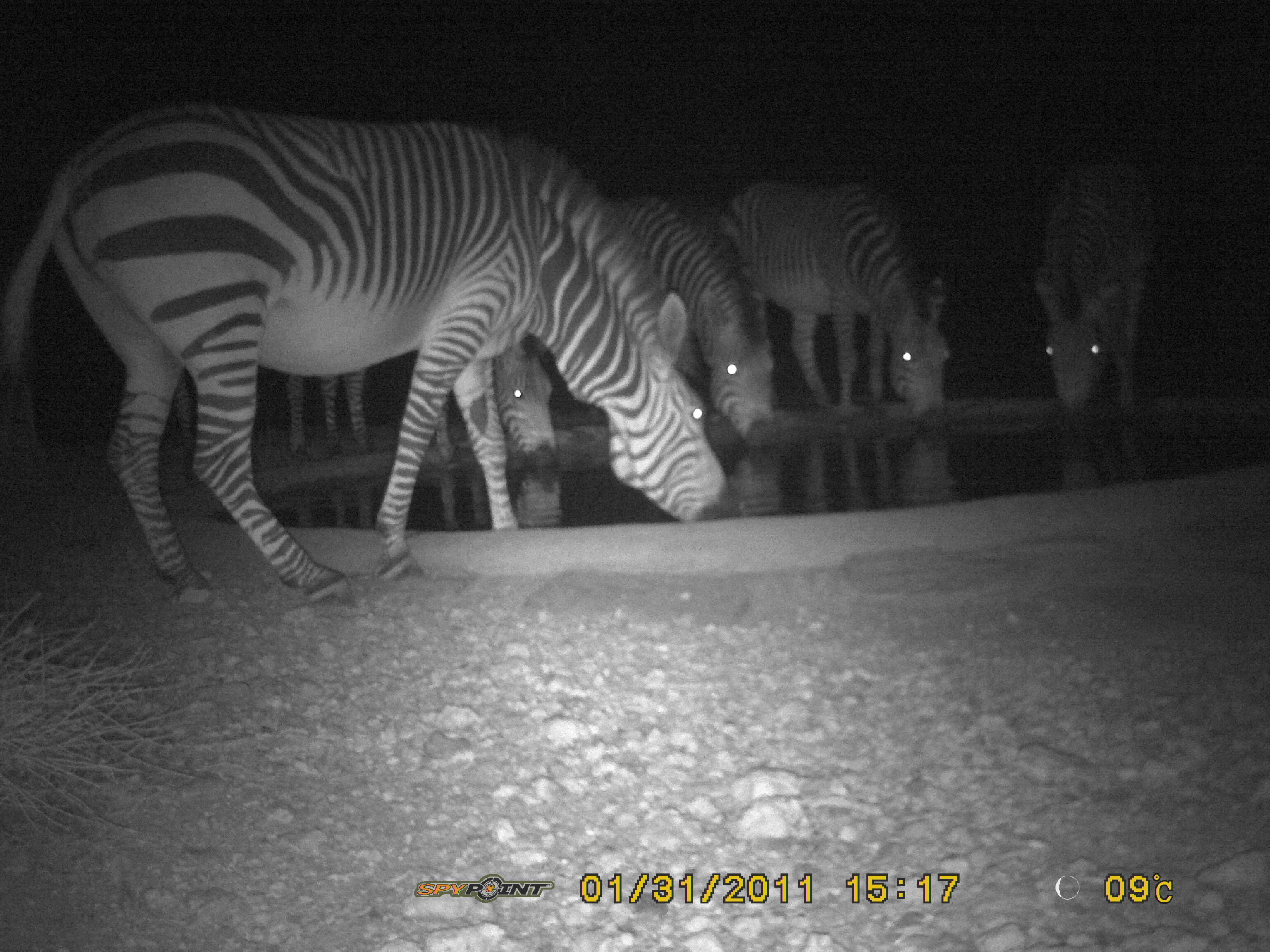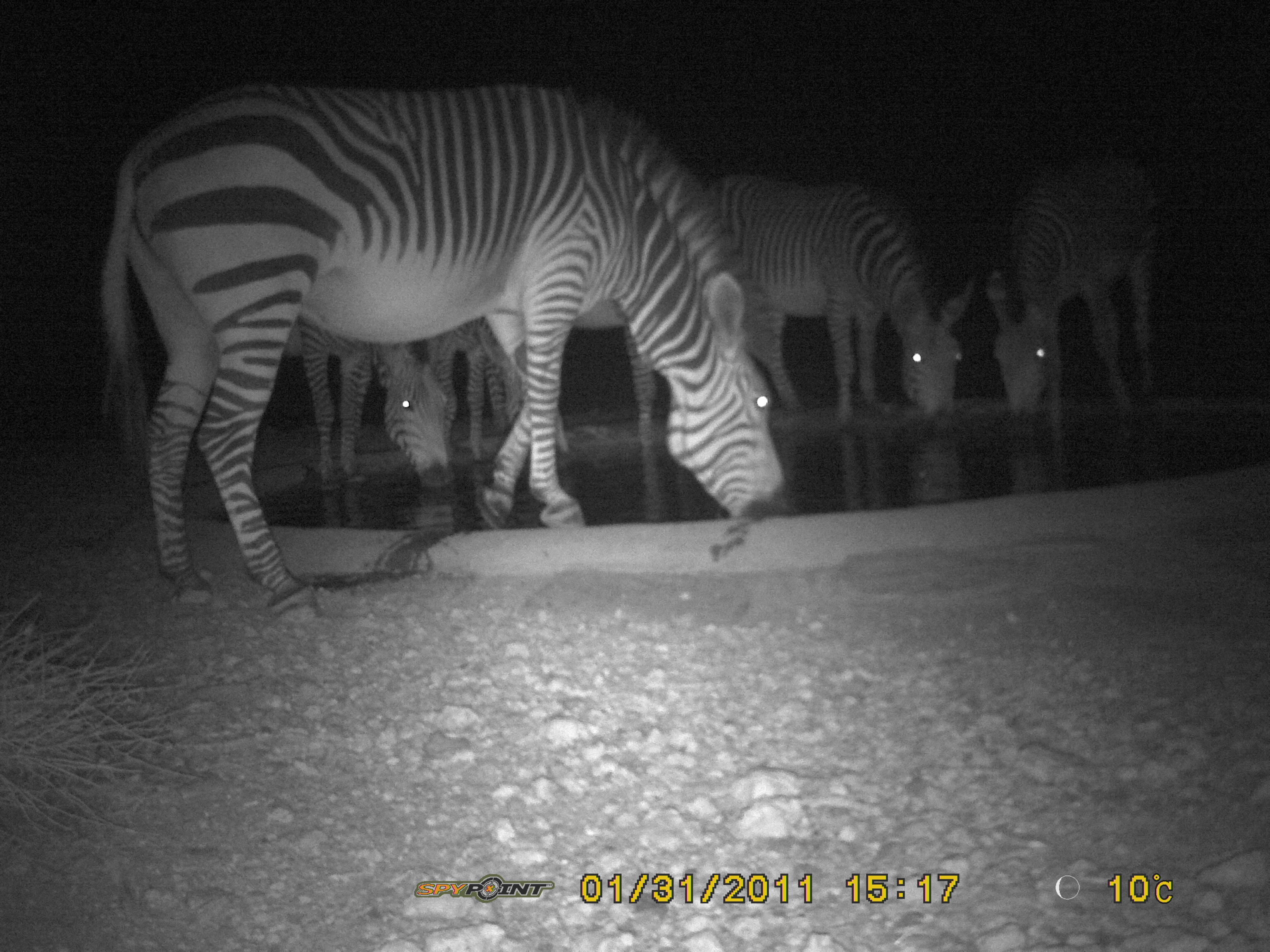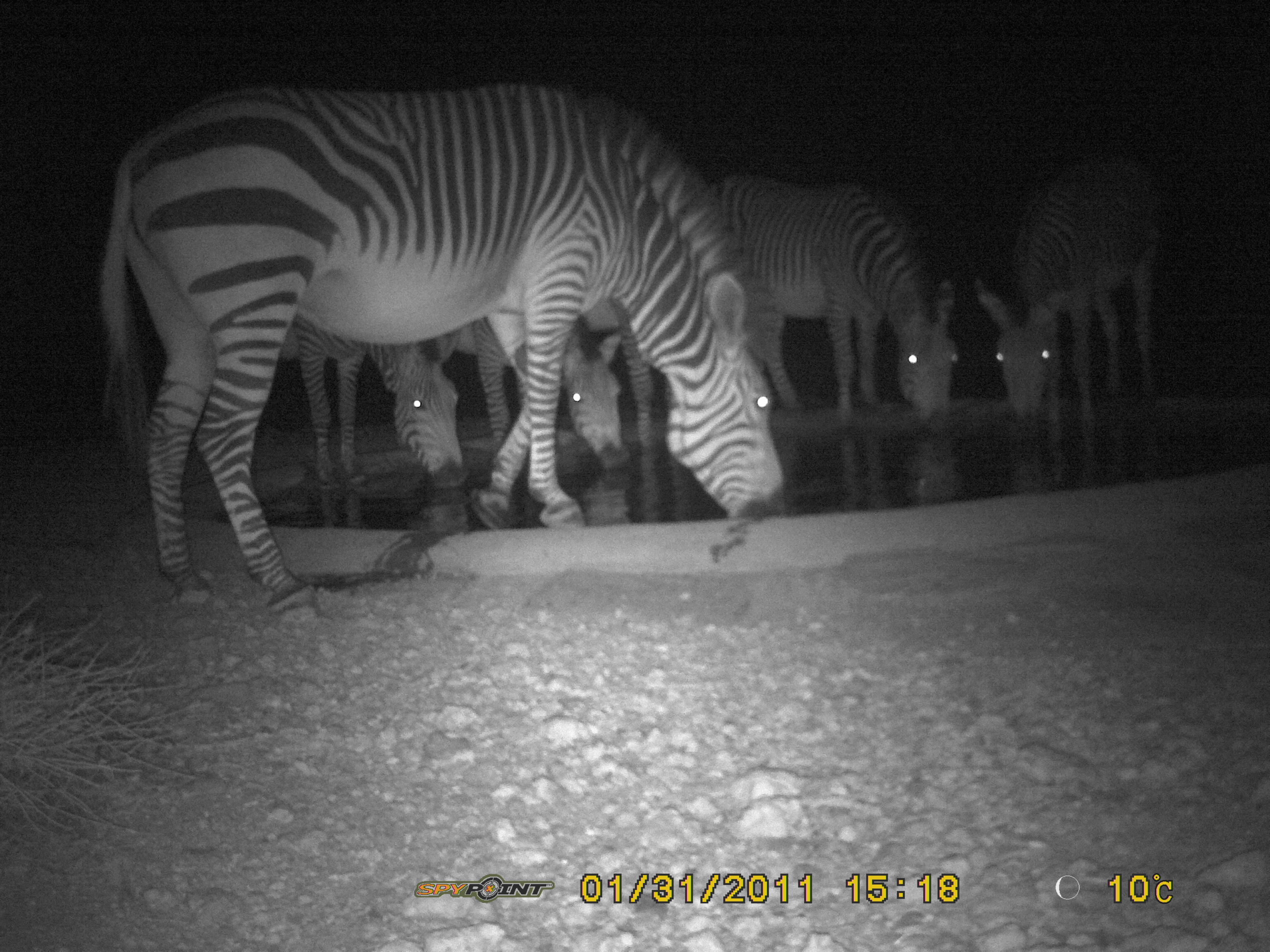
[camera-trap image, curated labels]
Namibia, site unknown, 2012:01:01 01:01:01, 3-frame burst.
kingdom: Animalia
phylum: Chordata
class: Mammalia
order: Perissodactyla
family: Equidae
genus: Equus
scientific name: Equus zebra hartmannae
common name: hartmann's mountain zebra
Equus zebra hartmannae (hartmann's mountain zebra).